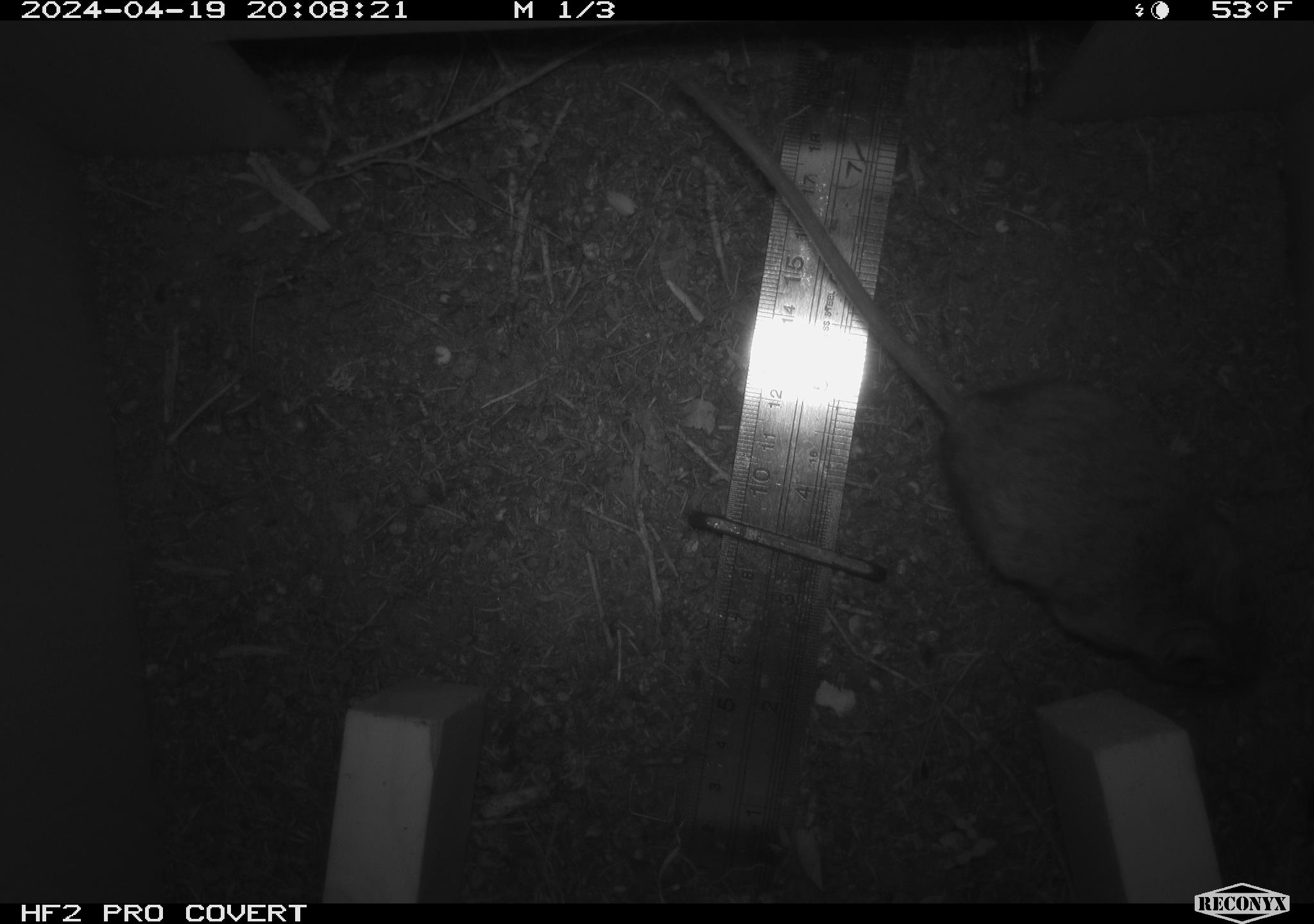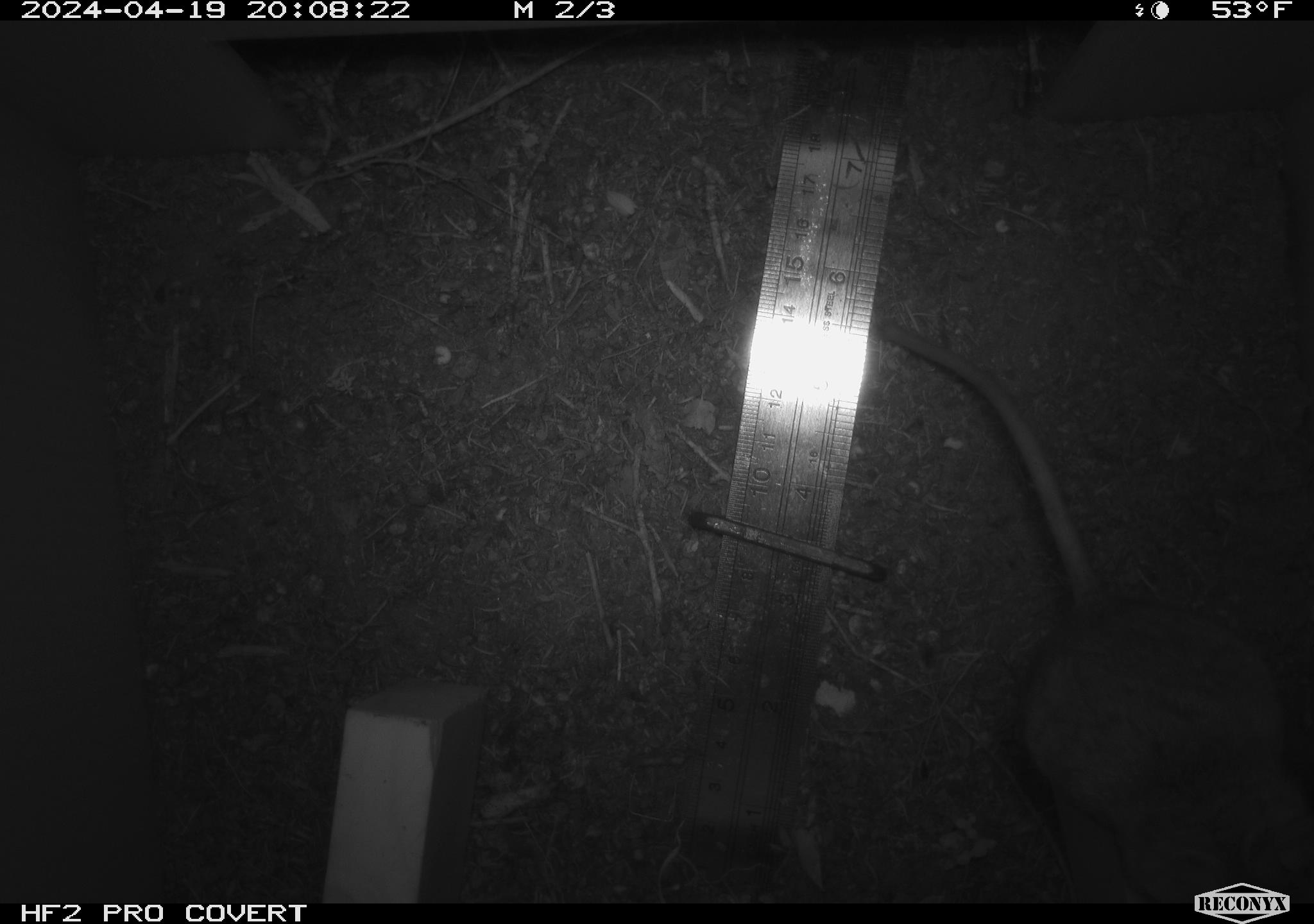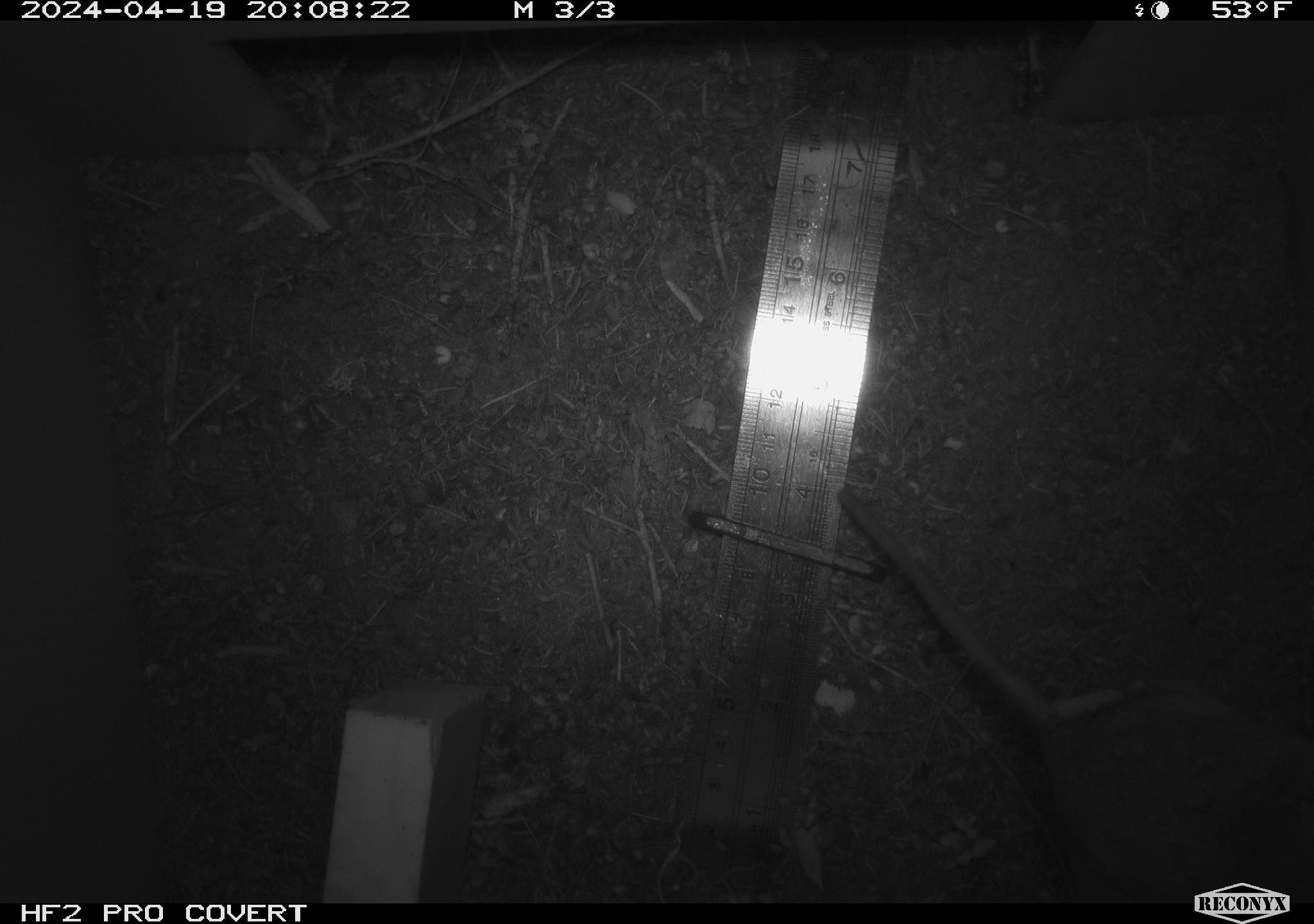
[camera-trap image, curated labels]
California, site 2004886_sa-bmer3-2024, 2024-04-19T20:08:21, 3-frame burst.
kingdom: Animalia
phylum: Chordata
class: Mammalia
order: Rodentia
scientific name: Rodentia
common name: mouse species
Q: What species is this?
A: Mouse species (Rodentia).